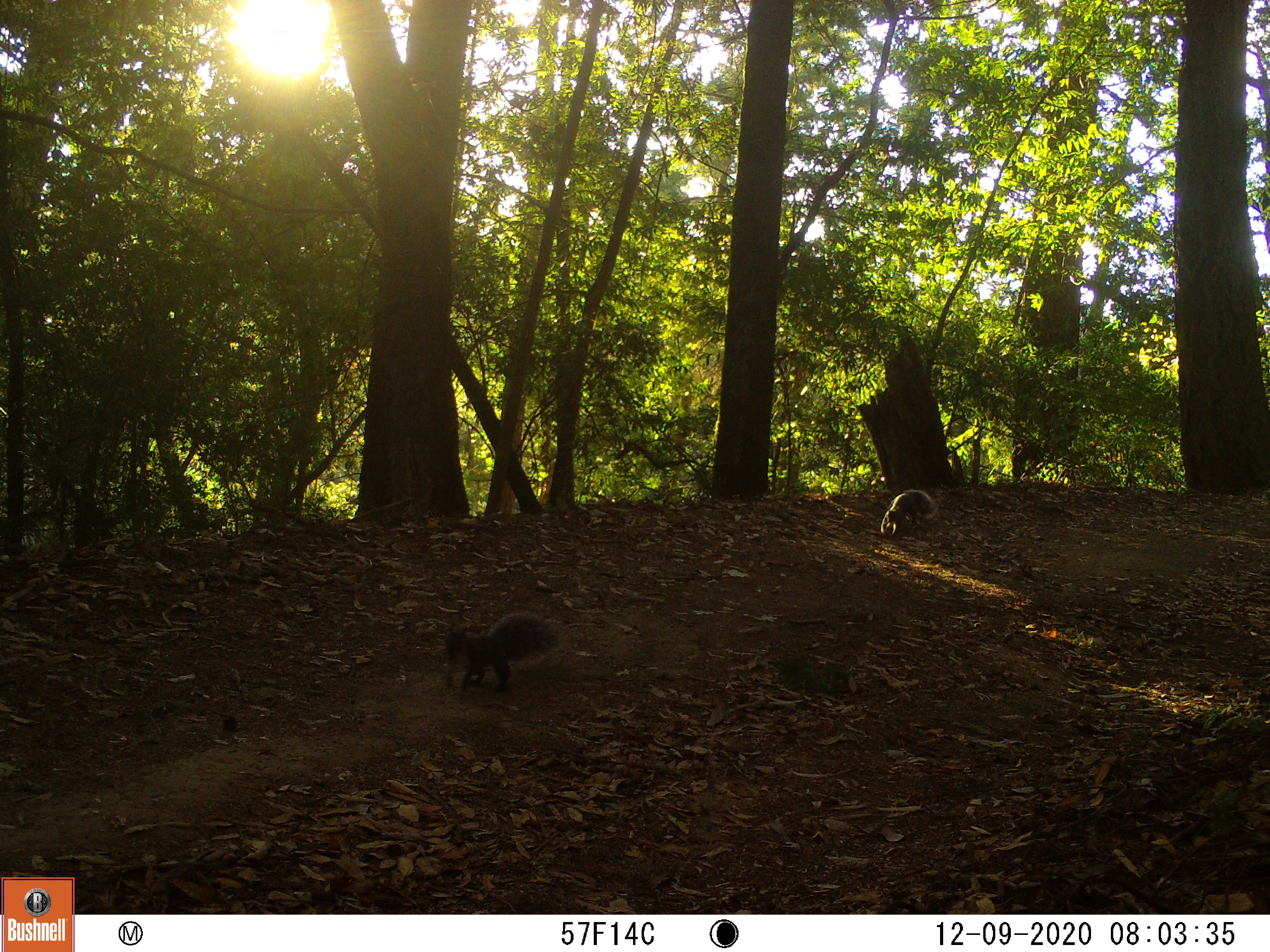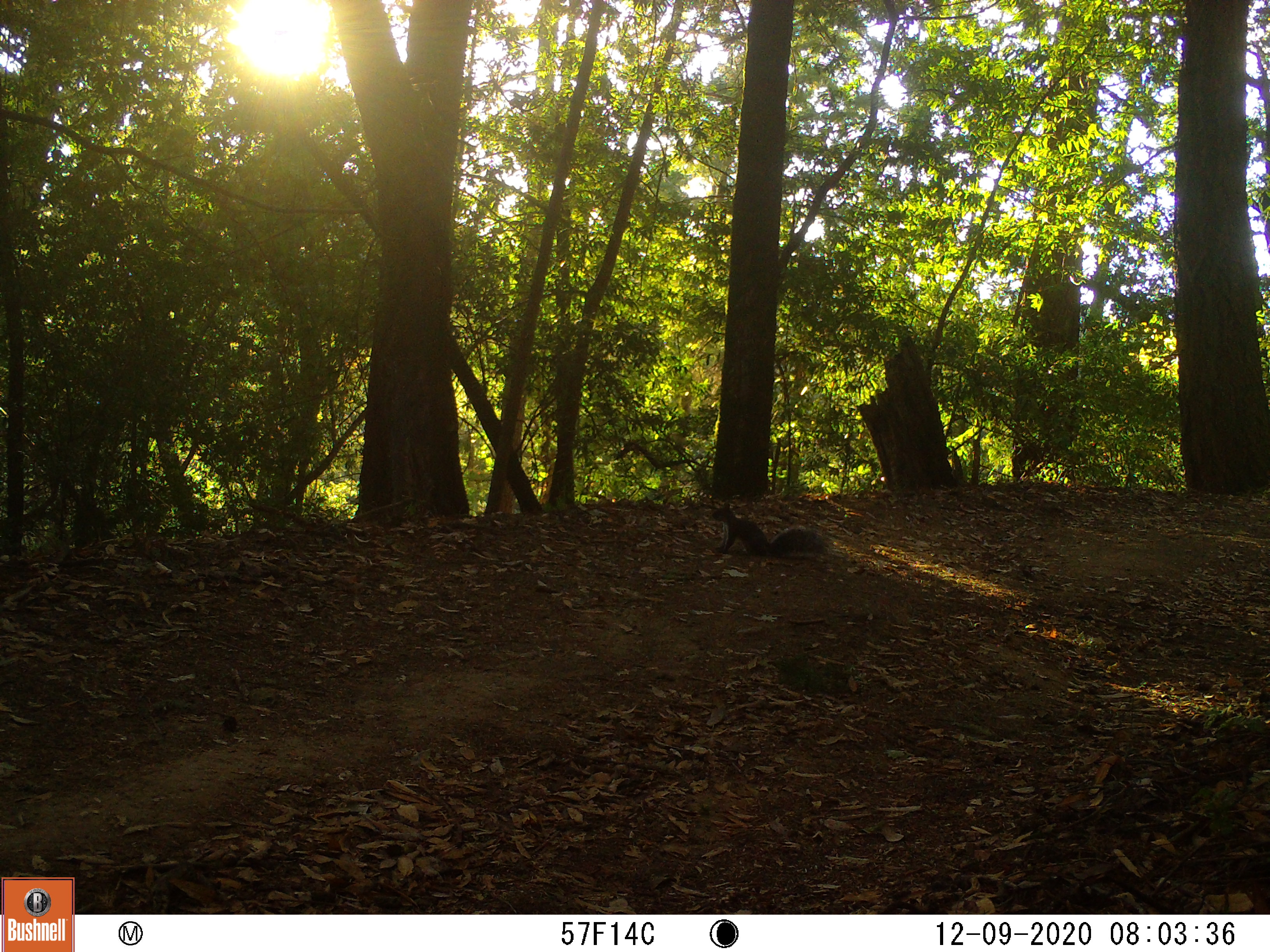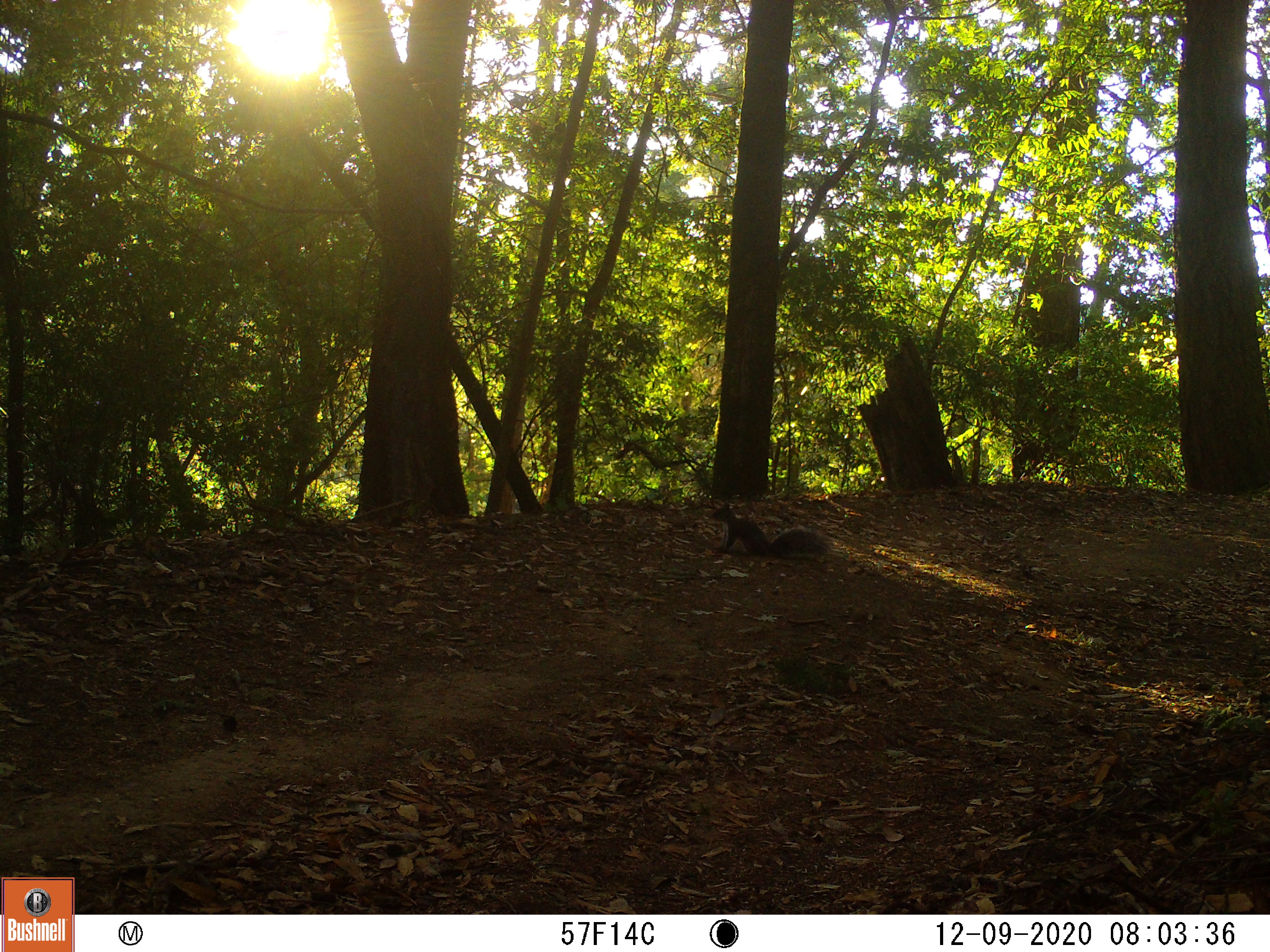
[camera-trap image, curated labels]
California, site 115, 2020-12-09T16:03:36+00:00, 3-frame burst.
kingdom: Animalia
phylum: Chordata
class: Mammalia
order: Rodentia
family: Sciuridae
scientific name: Sciuridae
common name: squirrel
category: unknown squirrel